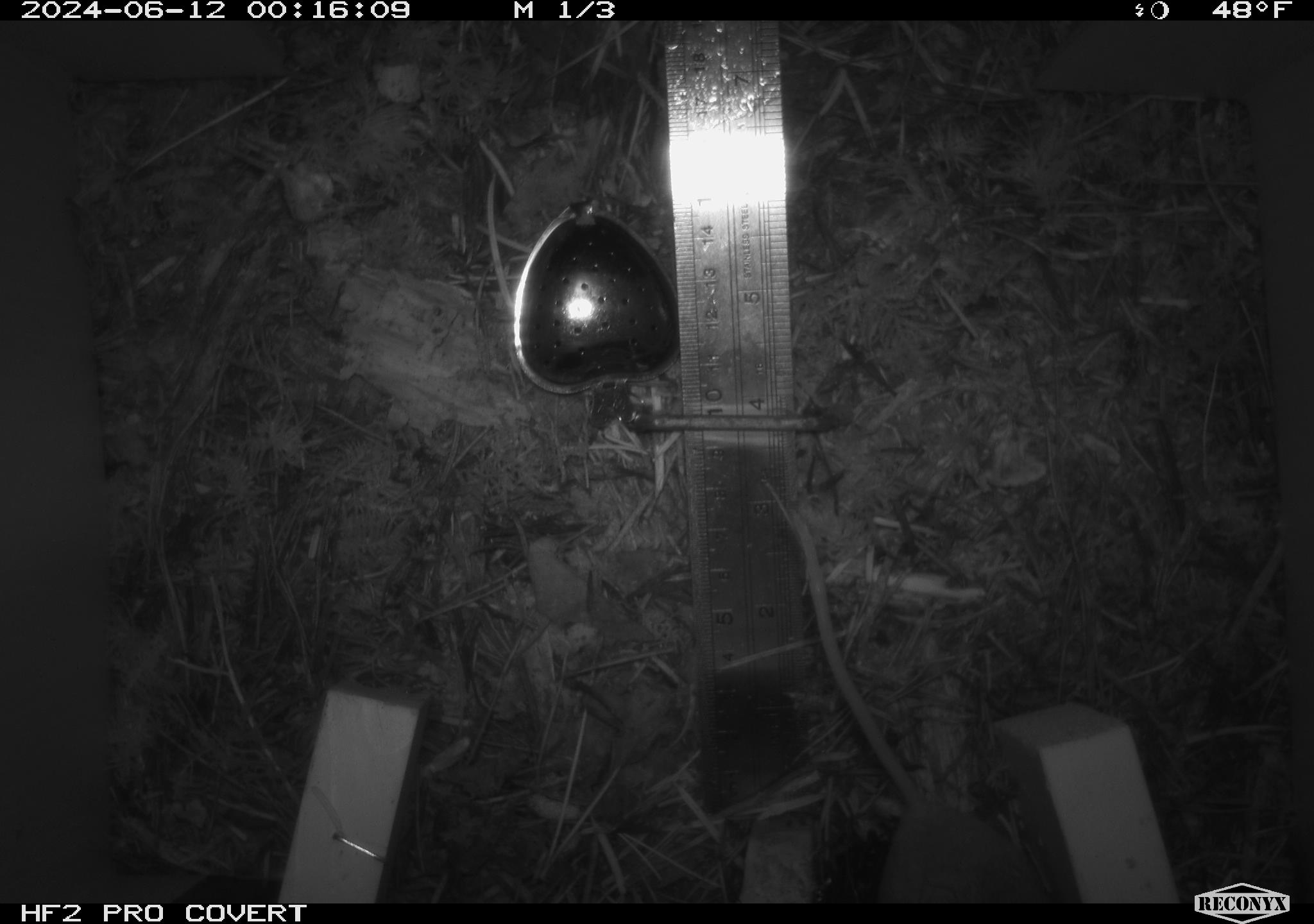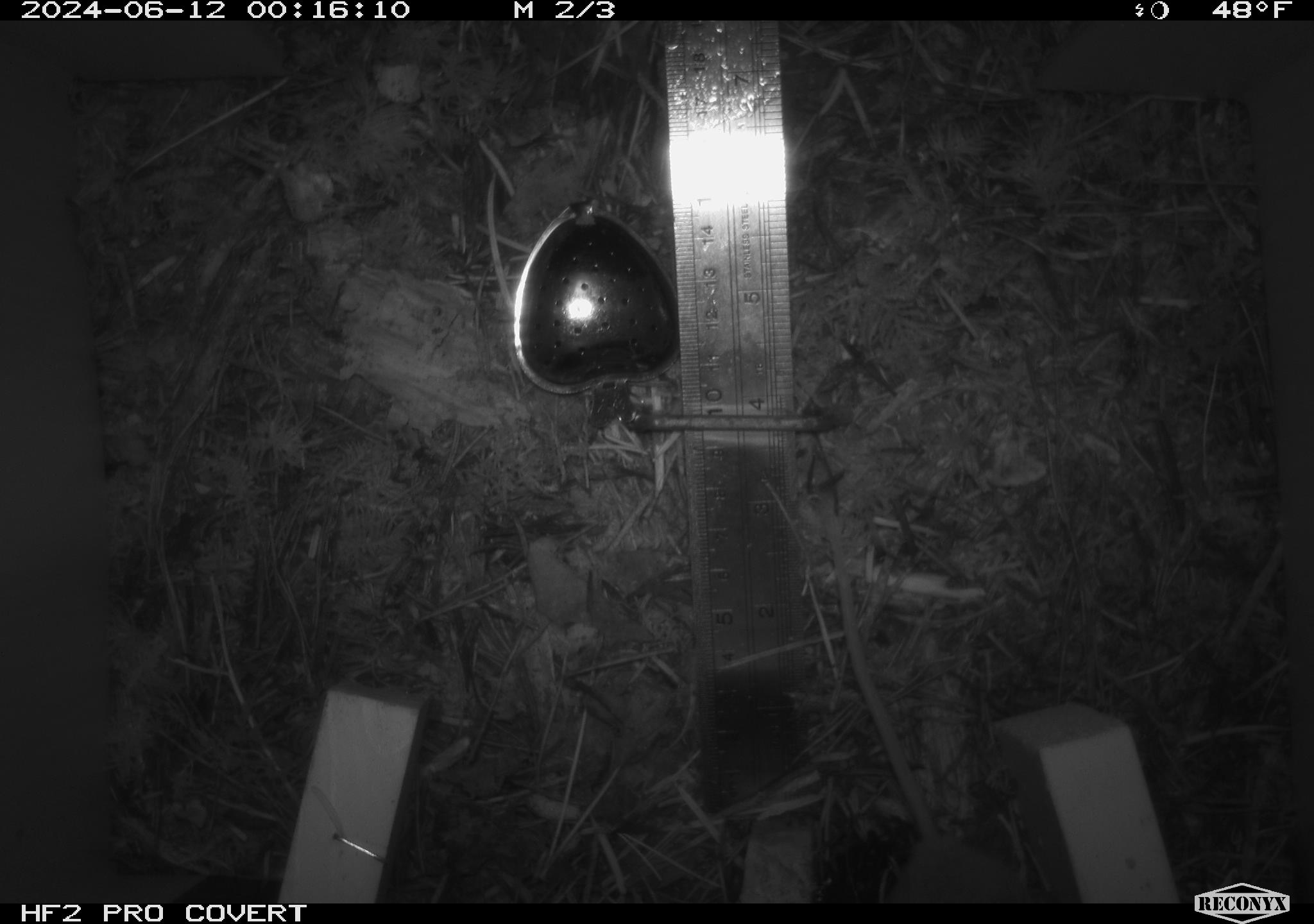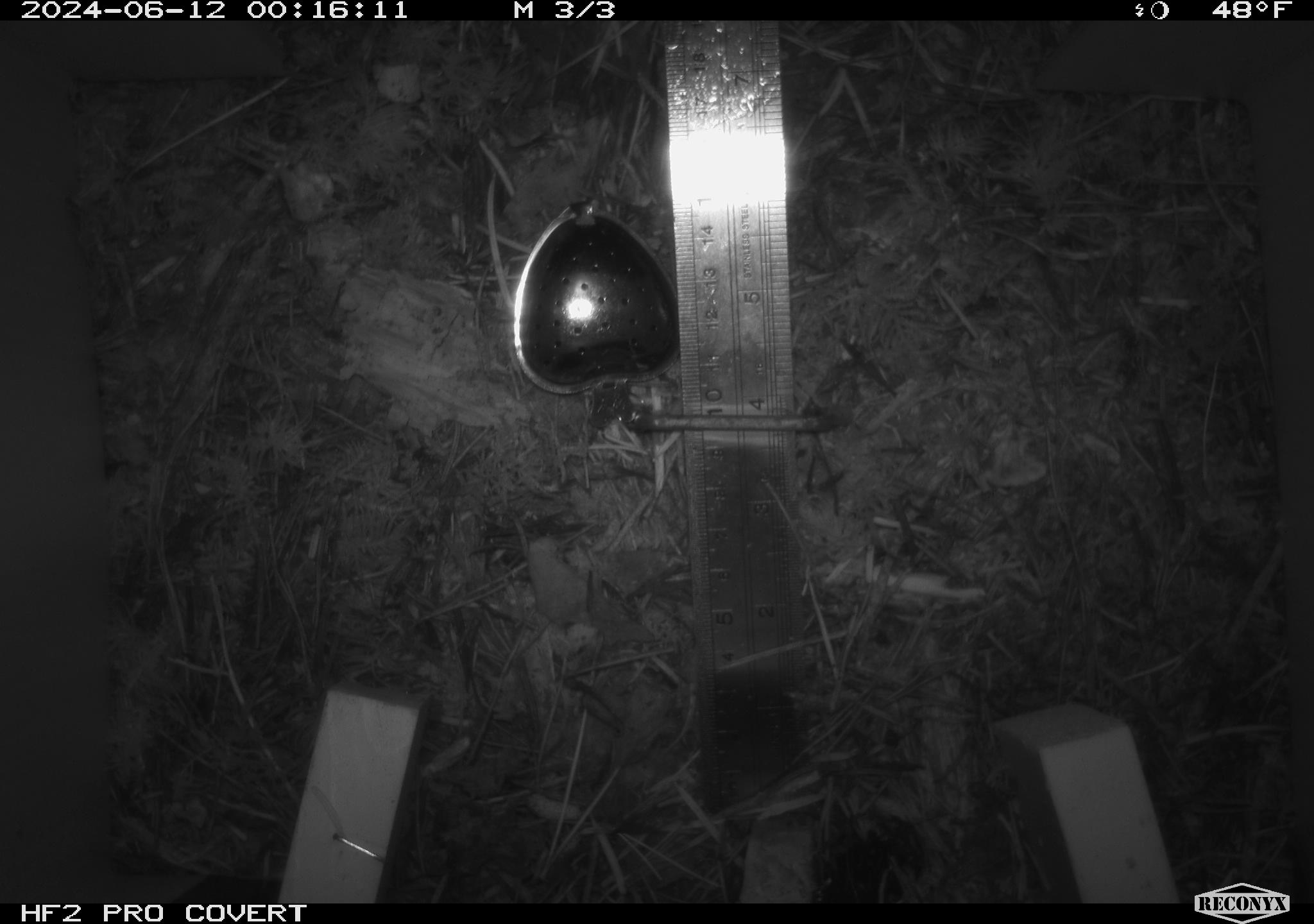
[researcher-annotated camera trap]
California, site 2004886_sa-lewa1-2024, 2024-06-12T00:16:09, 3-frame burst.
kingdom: Animalia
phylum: Chordata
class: Mammalia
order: Rodentia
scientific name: Rodentia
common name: rodent